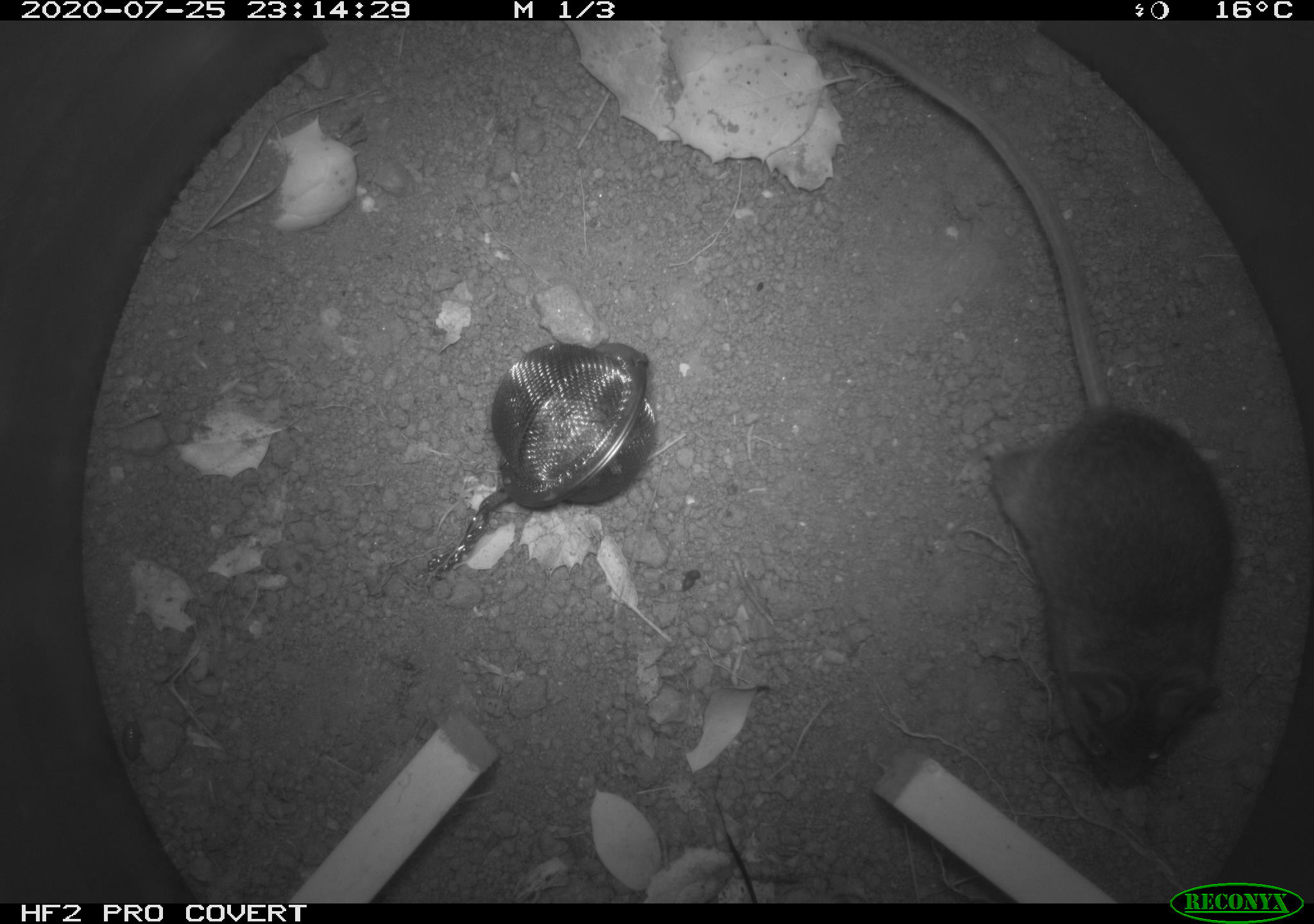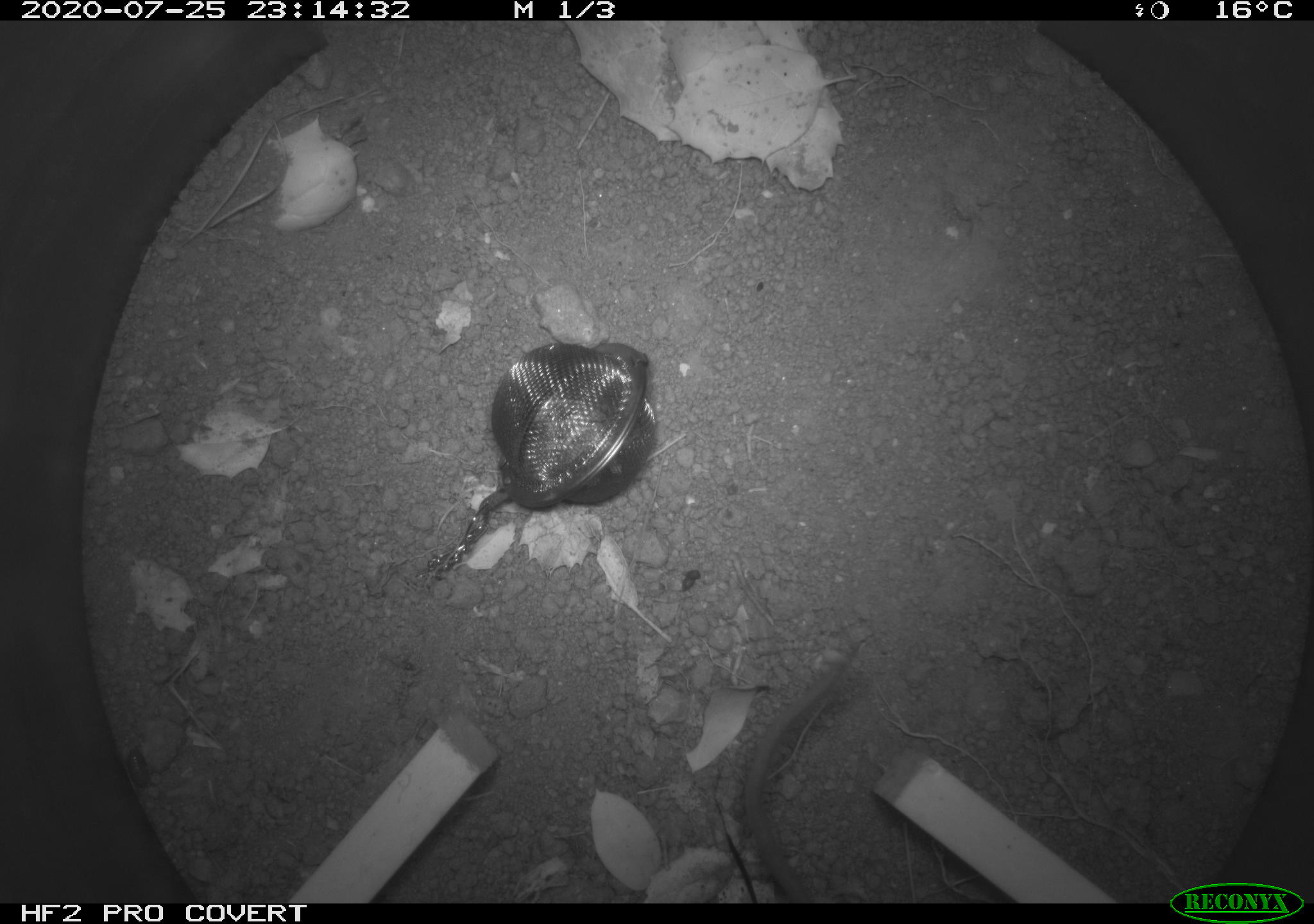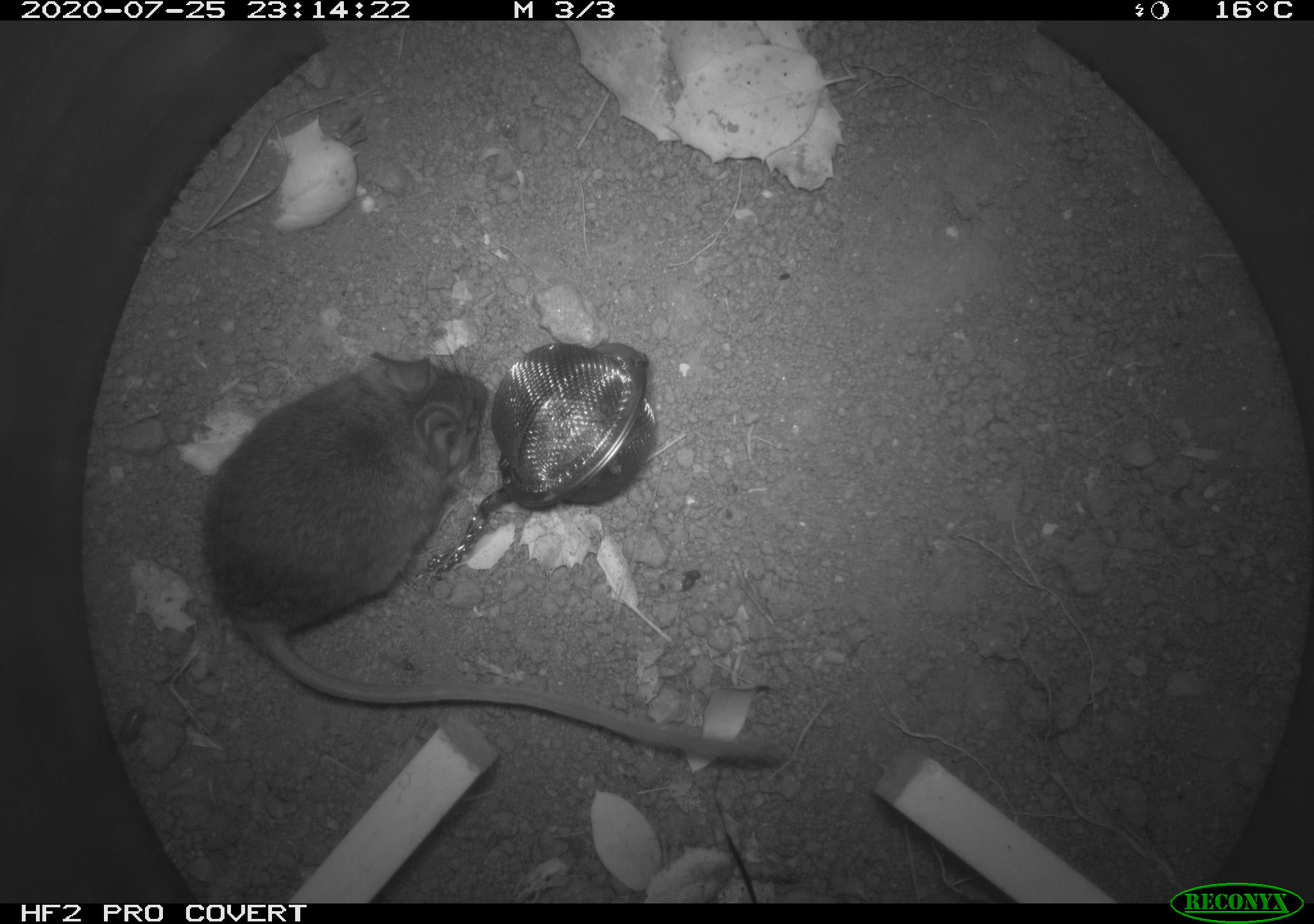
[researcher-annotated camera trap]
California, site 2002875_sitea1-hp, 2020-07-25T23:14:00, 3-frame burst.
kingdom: Animalia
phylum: Chordata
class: Mammalia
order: Rodentia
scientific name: Rodentia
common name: rodent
Rodent (Rodentia).